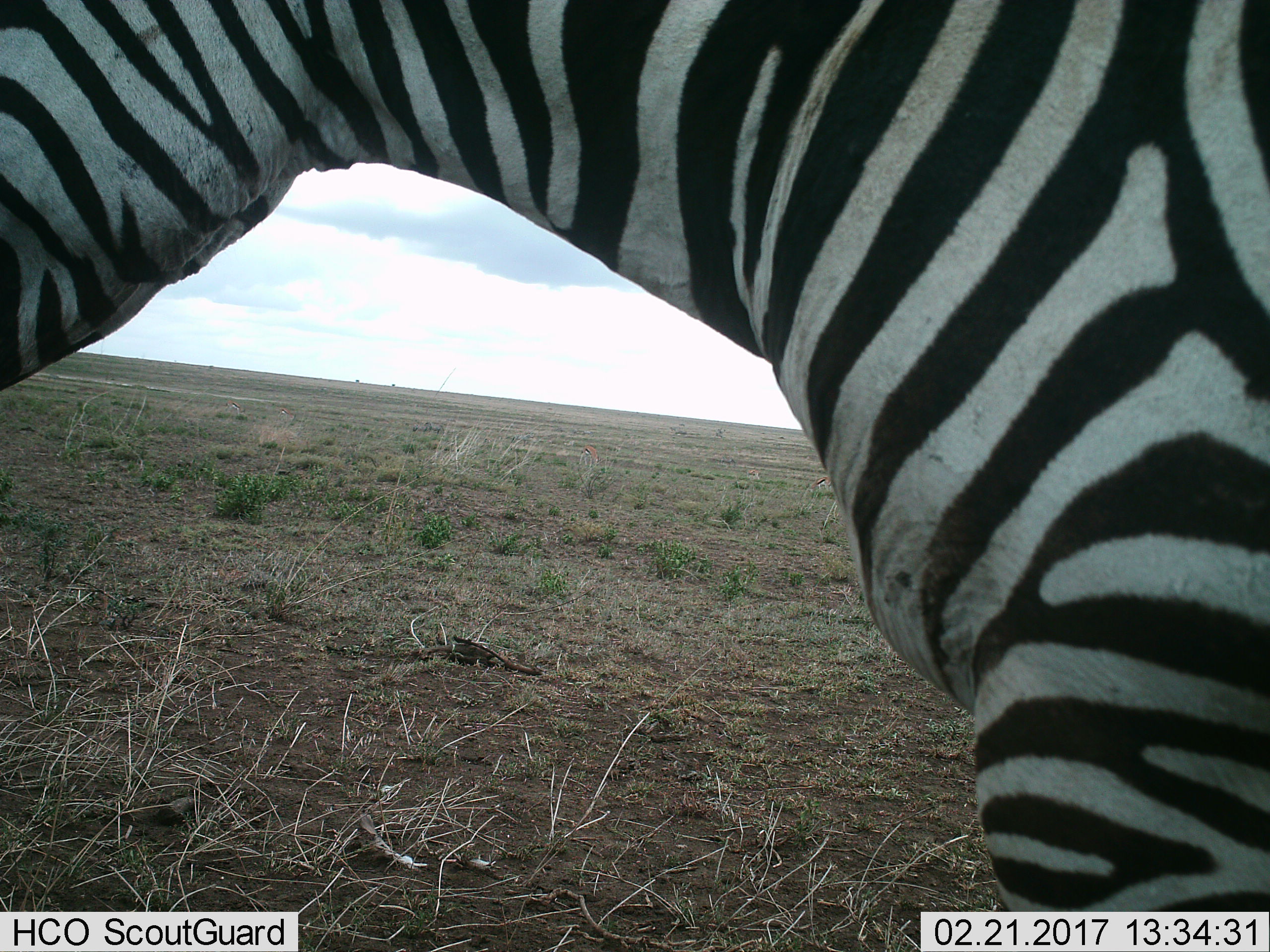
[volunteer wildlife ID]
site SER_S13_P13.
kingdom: Animalia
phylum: Chordata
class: Mammalia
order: Perissodactyla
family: Equidae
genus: Equus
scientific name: Equus quagga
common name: plains zebra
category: zebraplains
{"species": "zebraplains (plains zebra) (Equus quagga)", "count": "1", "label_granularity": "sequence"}